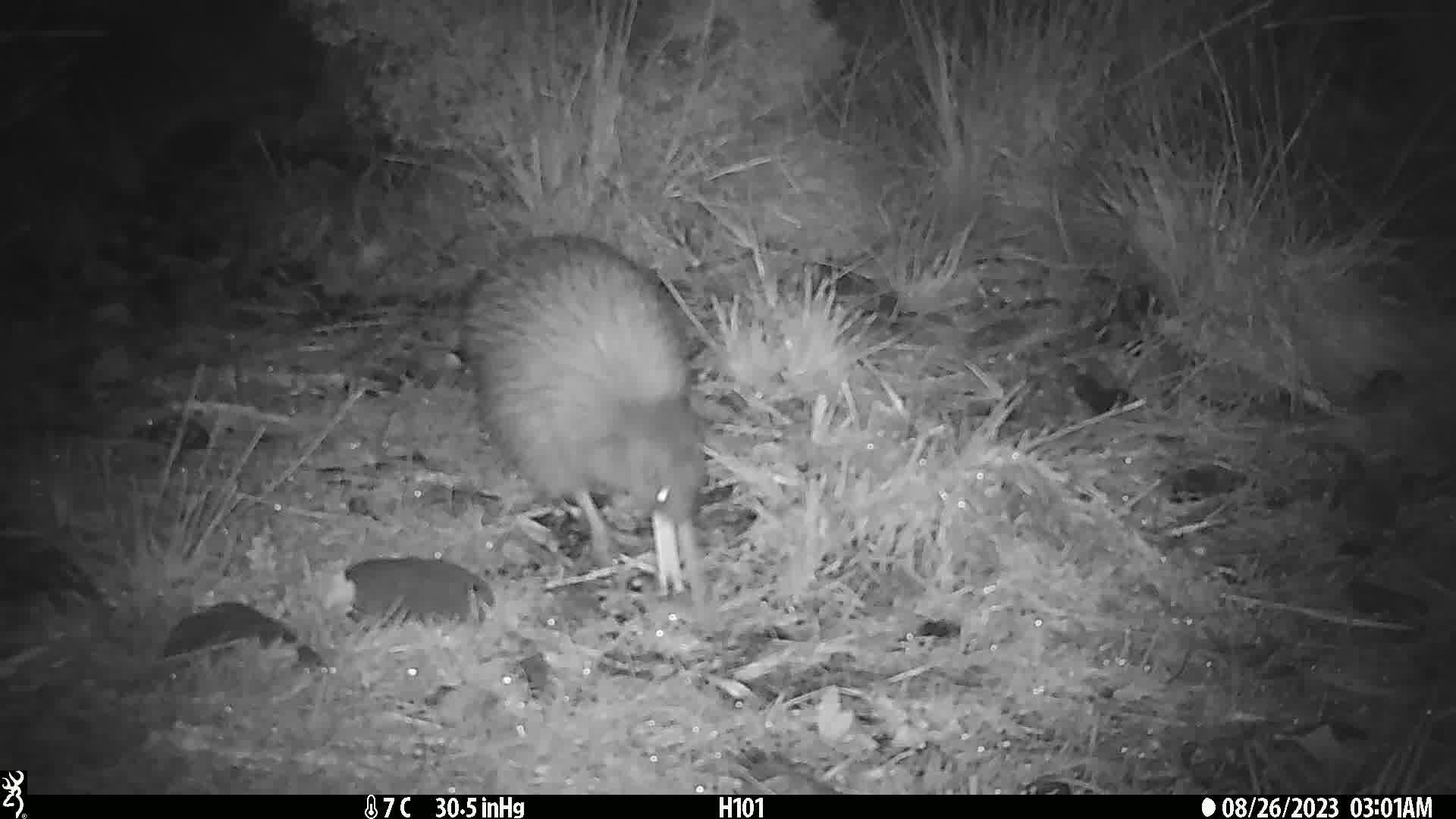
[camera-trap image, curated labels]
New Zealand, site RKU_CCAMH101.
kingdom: Animalia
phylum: Chordata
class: Aves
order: Apterygiformes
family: Apterygidae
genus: Apteryx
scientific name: Apteryx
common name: kiwi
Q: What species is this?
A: Kiwi (Apteryx).